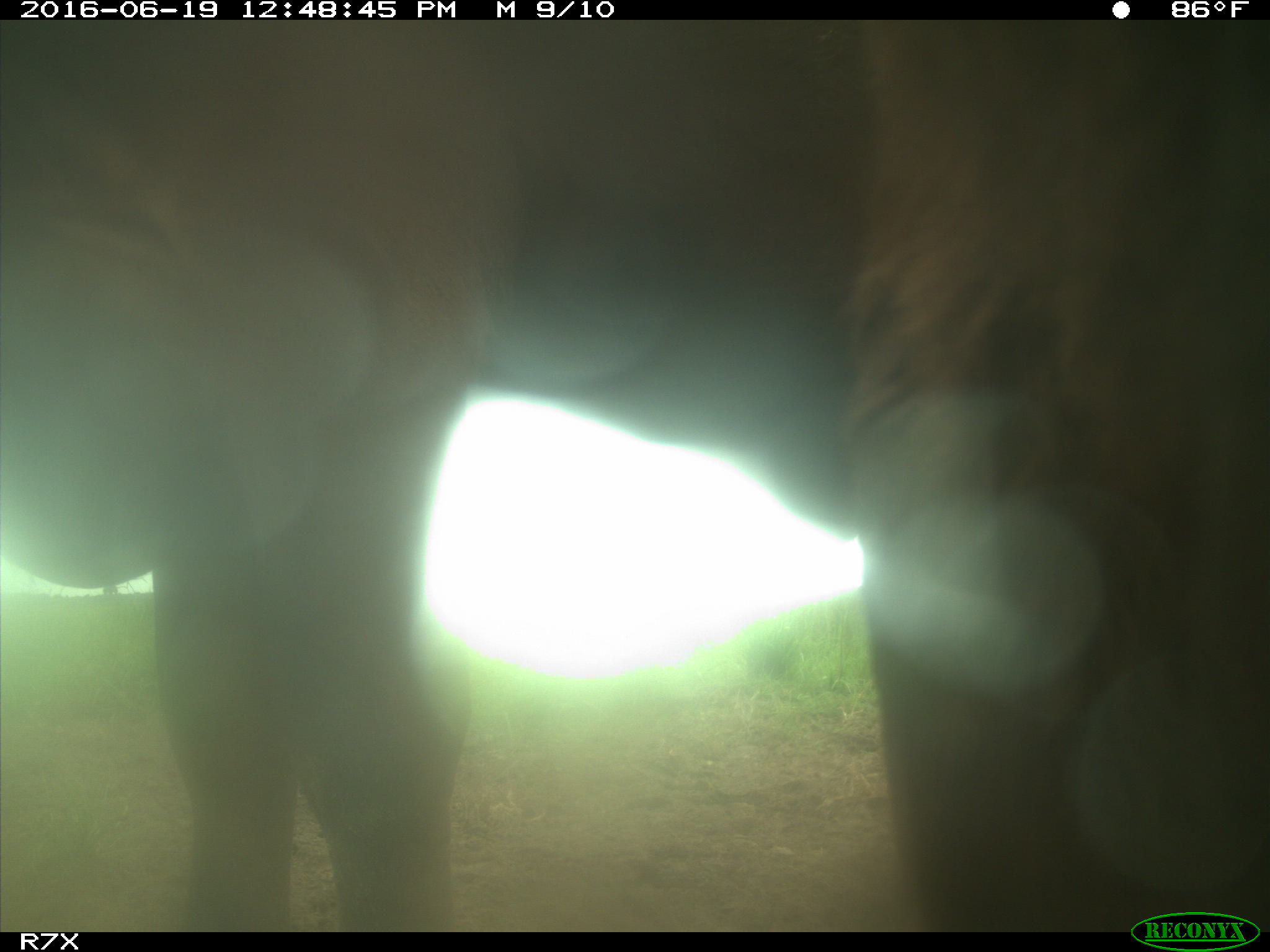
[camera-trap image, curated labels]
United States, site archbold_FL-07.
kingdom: Animalia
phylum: Chordata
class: Mammalia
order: Artiodactyla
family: Bovidae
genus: Bos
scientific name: Bos taurus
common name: domestic cow